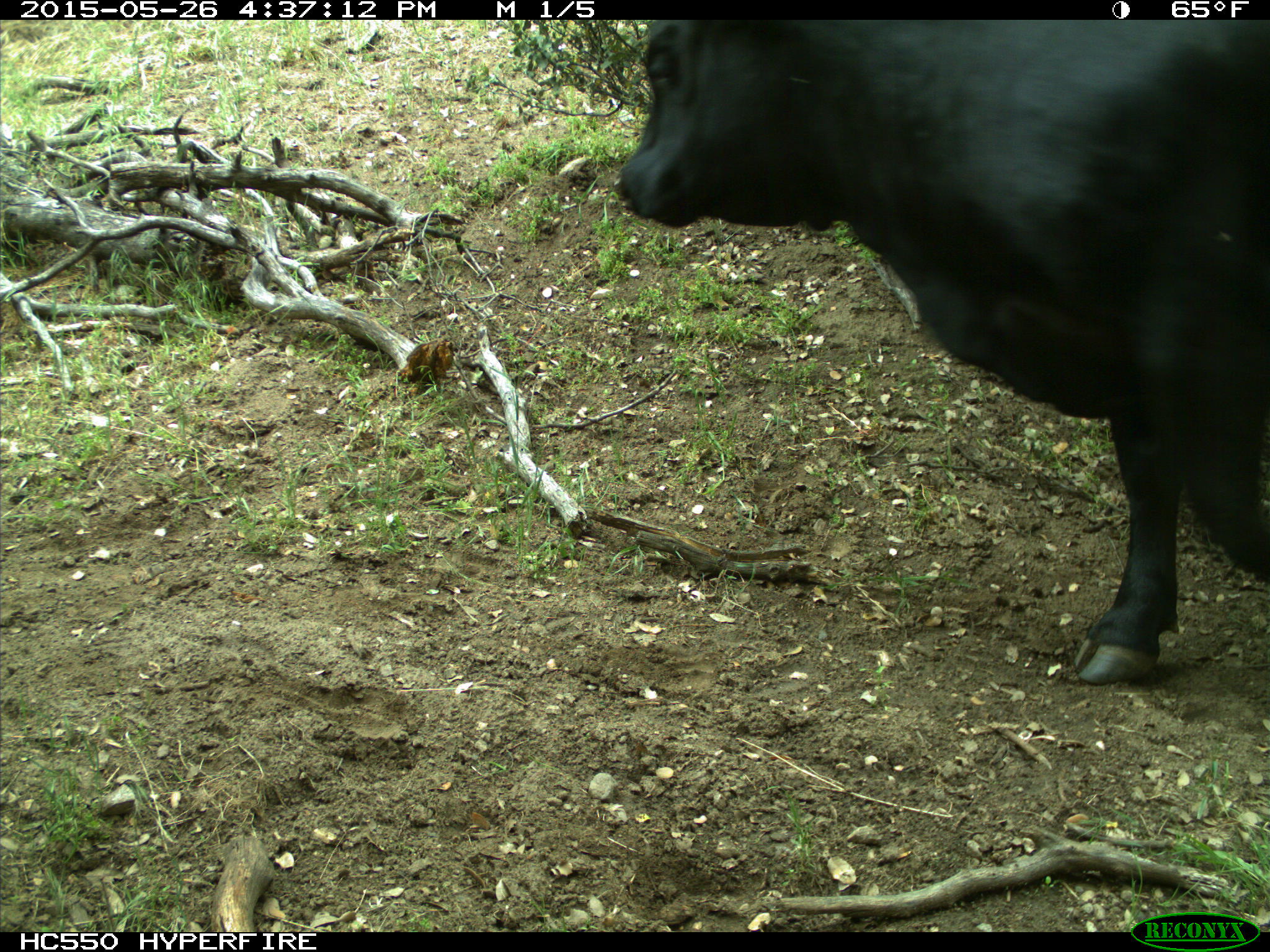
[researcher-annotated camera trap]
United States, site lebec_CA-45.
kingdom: Animalia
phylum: Chordata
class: Mammalia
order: Artiodactyla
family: Bovidae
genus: Bos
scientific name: Bos taurus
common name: domestic cow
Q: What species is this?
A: Bos taurus (domestic cow).